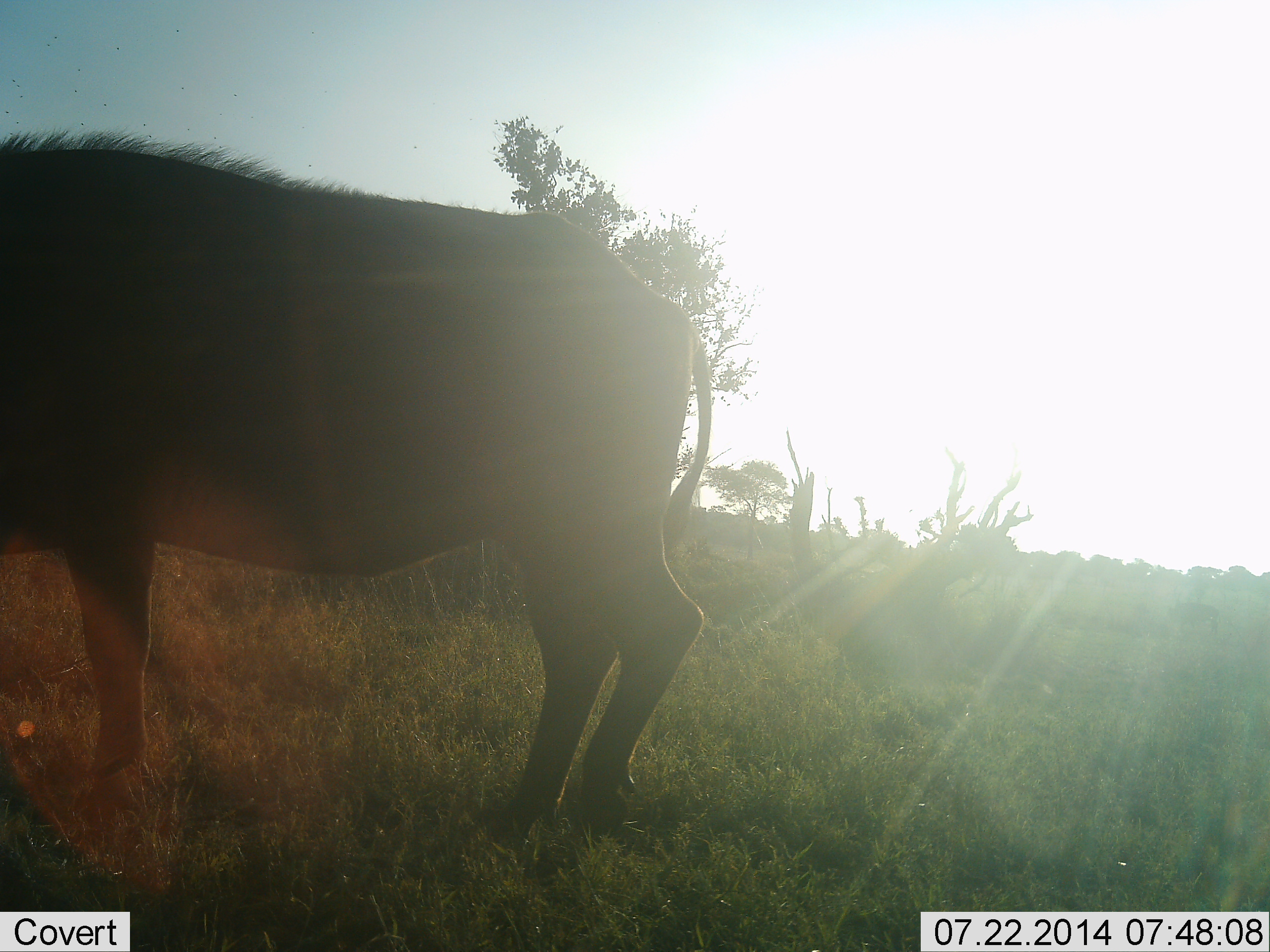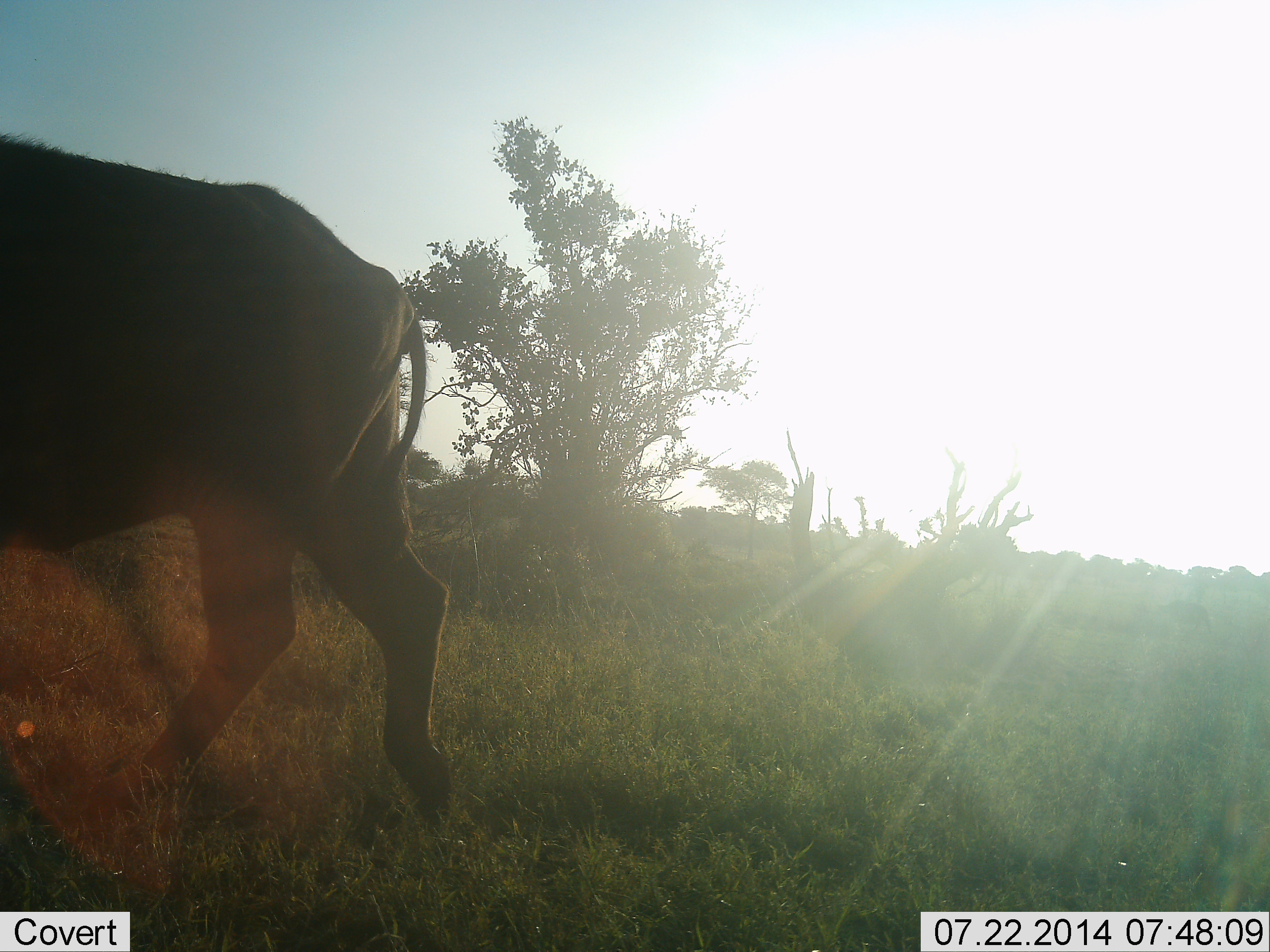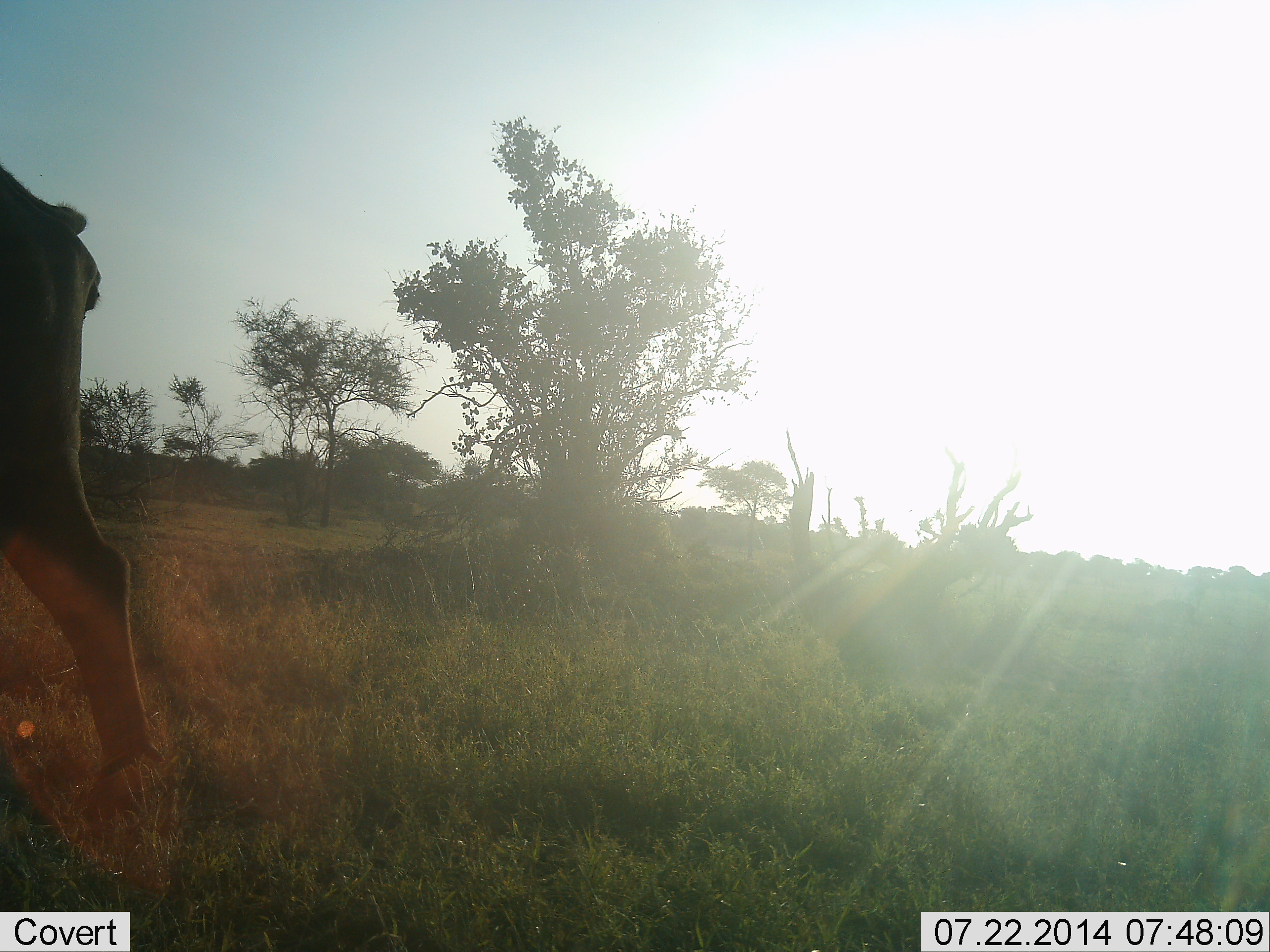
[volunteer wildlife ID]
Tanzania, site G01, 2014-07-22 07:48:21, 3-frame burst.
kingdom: Animalia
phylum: Chordata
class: Mammalia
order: Artiodactyla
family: Bovidae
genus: Syncerus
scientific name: Syncerus caffer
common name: cape buffalo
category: buffalo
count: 1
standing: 10%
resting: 0%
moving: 100%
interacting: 0%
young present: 0%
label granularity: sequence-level